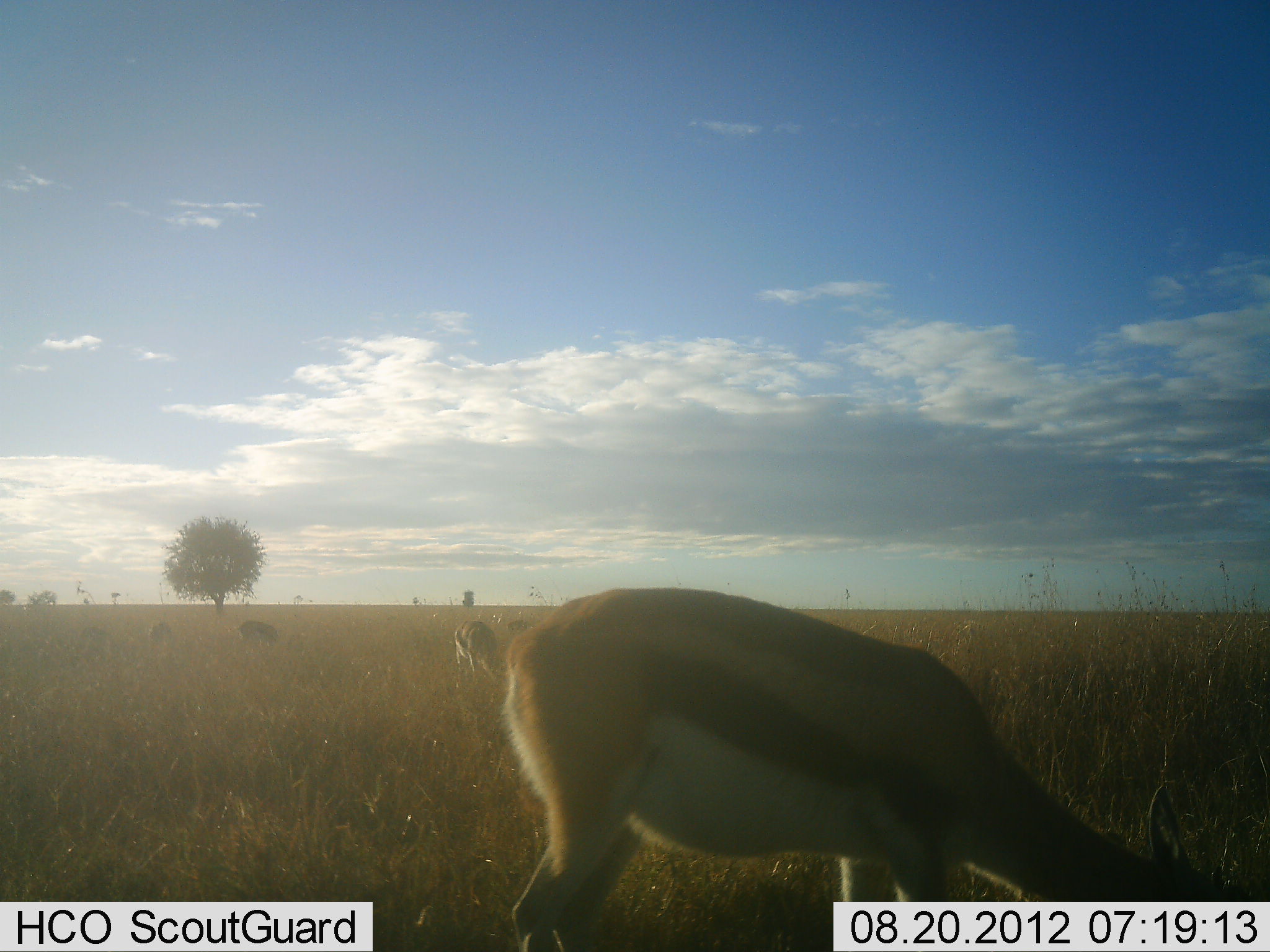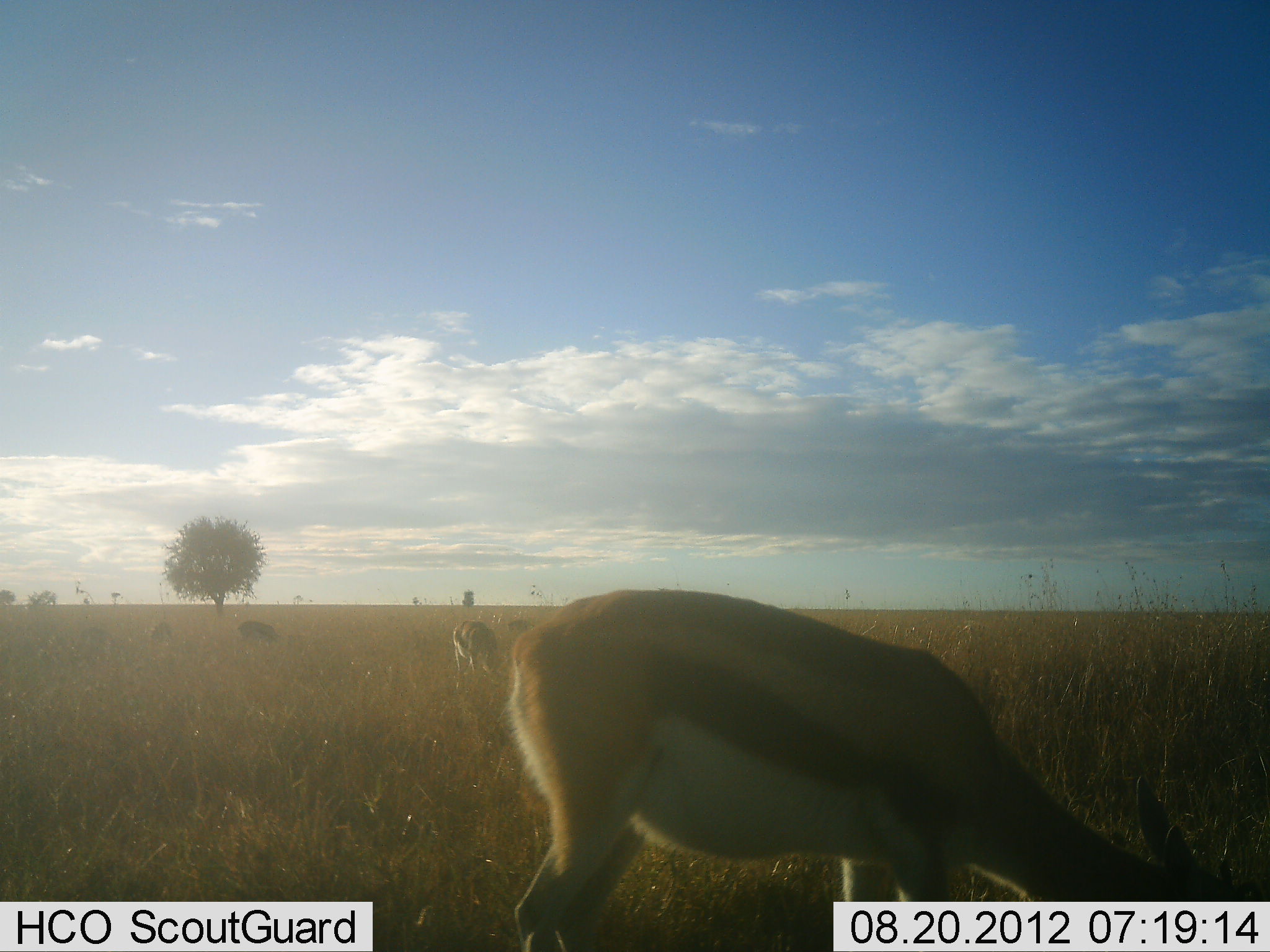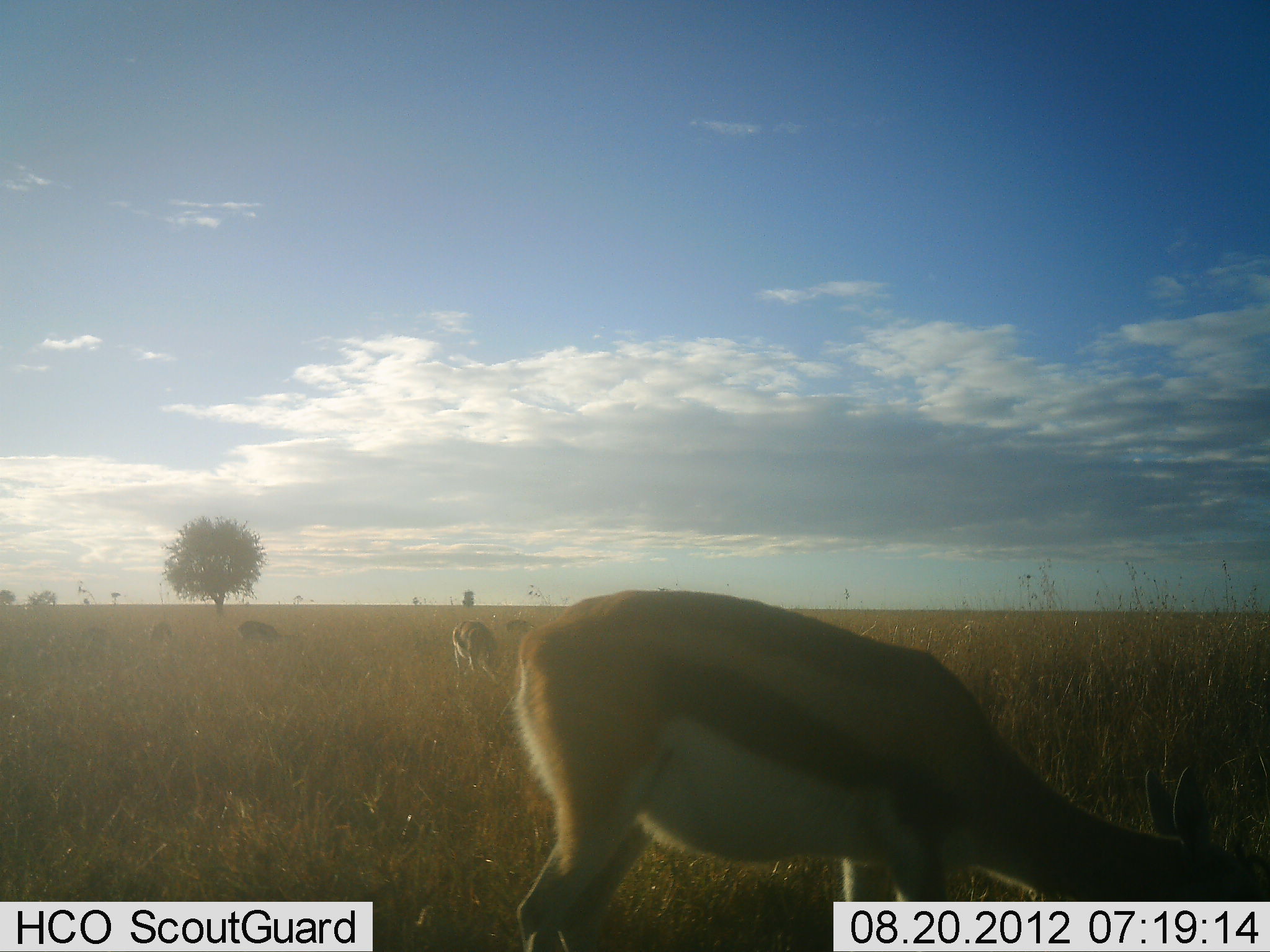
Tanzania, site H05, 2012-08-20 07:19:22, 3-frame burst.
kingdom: Animalia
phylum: Chordata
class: Mammalia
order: Artiodactyla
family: Bovidae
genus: Eudorcas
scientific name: Eudorcas thomsonii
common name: thomson's gazelle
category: gazellethomsons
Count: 5.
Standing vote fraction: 30%.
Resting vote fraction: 0%.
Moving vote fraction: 10%.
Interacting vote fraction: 0%.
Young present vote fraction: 0%.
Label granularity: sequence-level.